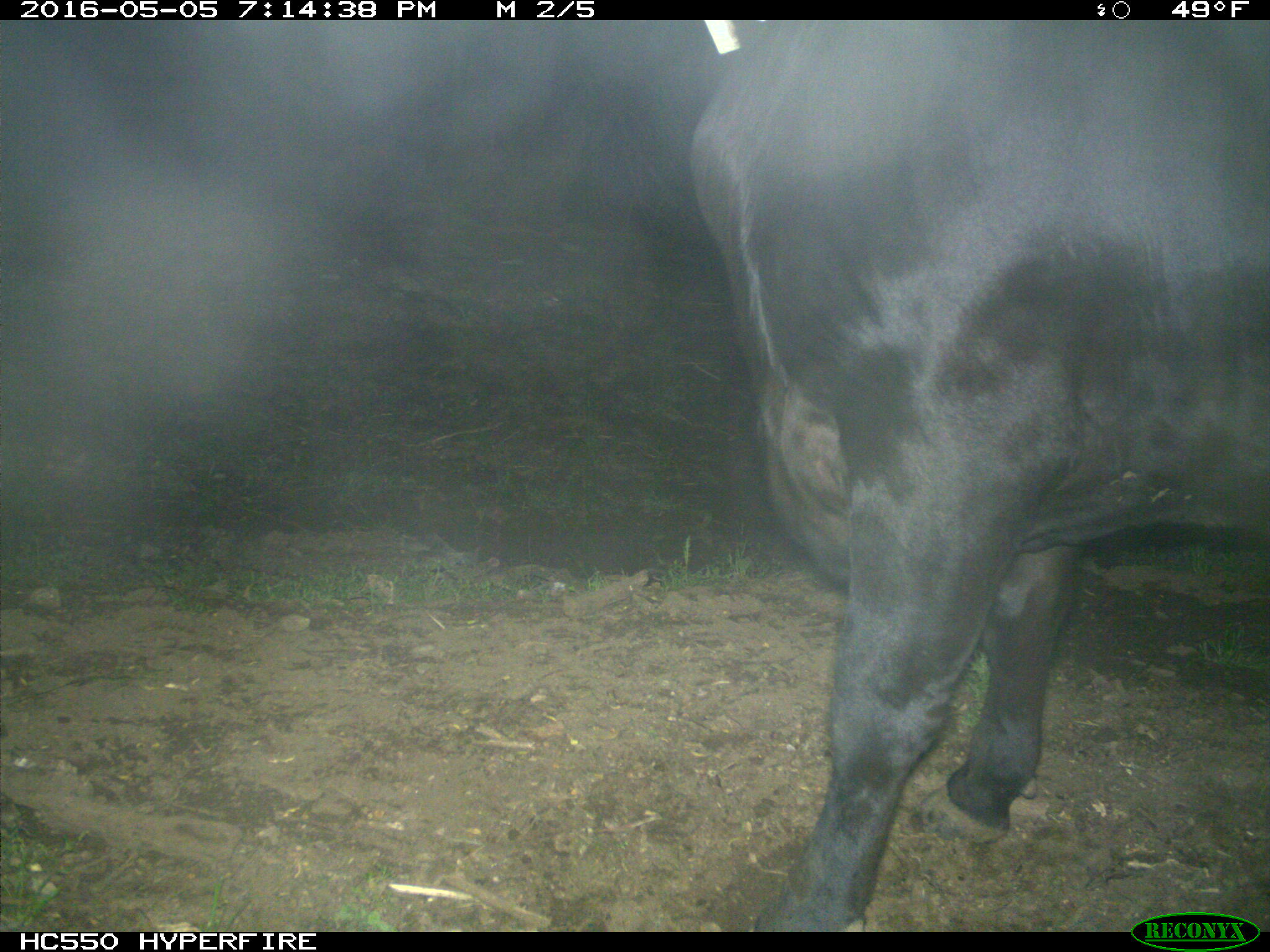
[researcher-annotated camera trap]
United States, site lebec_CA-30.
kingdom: Animalia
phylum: Chordata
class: Mammalia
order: Artiodactyla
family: Bovidae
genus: Bos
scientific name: Bos taurus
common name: domestic cow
Bos taurus (domestic cow).